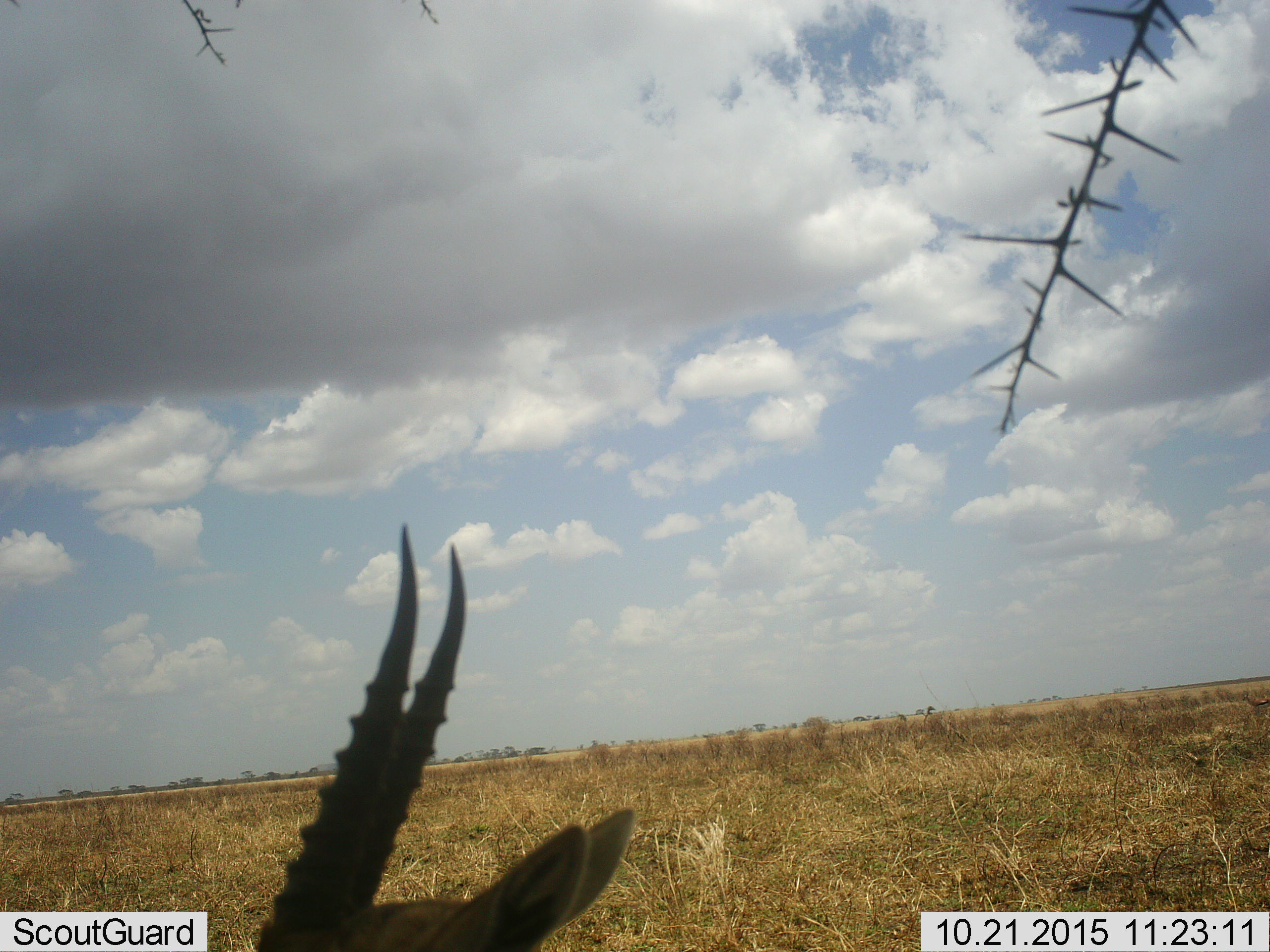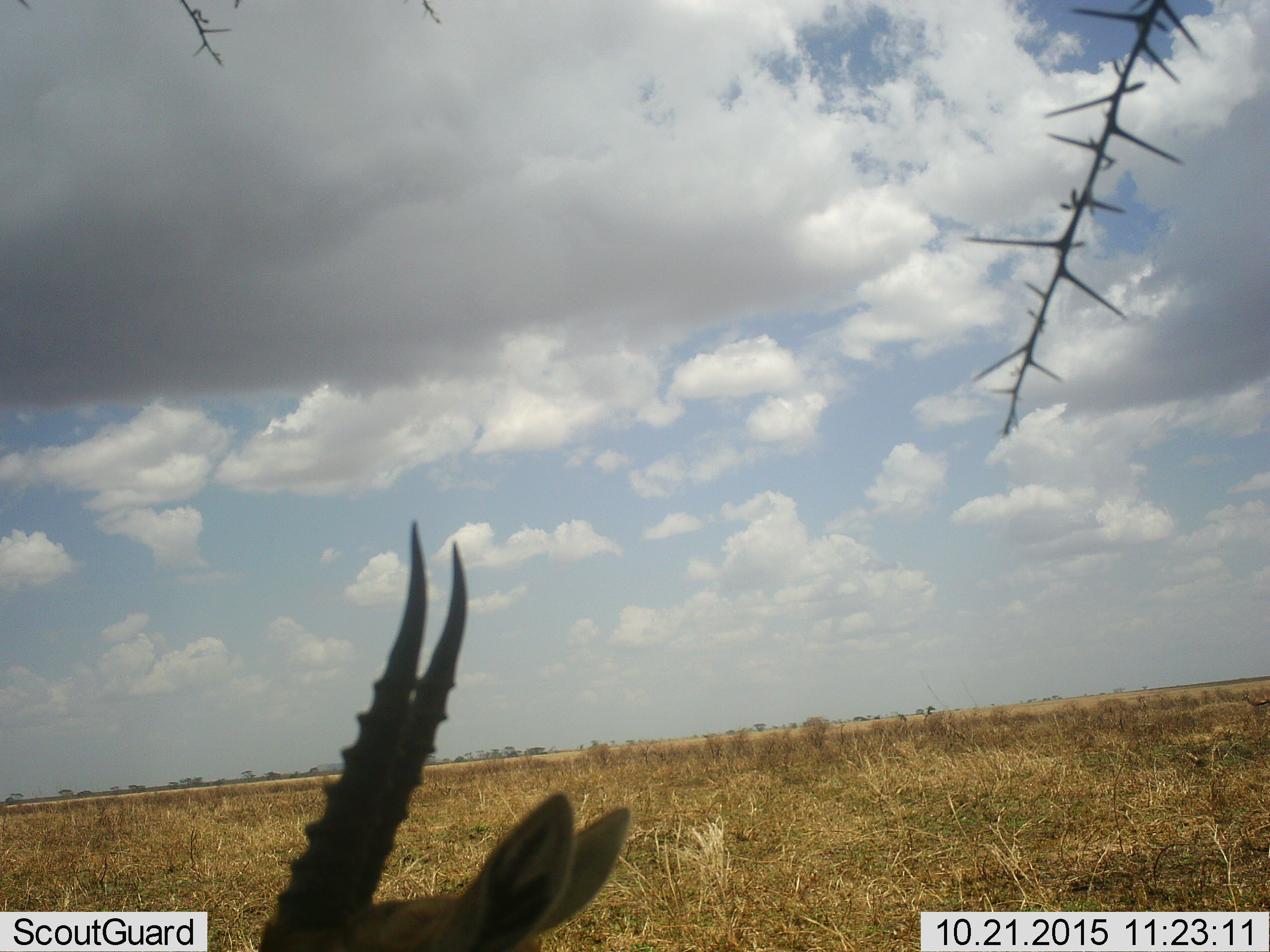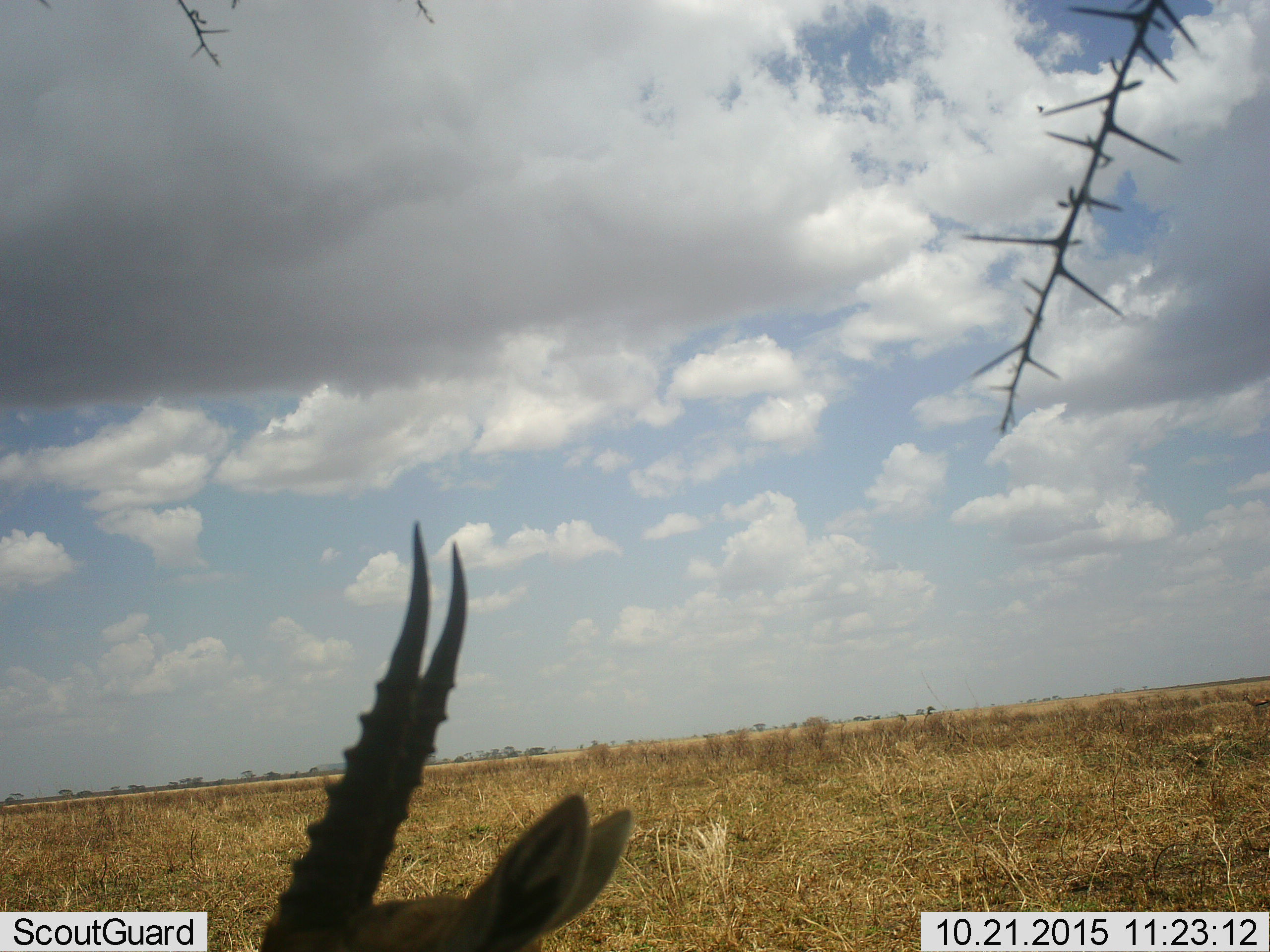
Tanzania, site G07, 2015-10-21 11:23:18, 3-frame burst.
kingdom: Animalia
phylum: Chordata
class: Mammalia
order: Artiodactyla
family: Bovidae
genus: Eudorcas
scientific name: Eudorcas thomsonii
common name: thomson's gazelle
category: gazellethomsons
Gazellethomsons (thomson's gazelle) (Eudorcas thomsonii), count 1. Behavior (volunteer vote fractions): standing 80%, resting 20%, moving 0%, interacting 0%. Young present (vote fraction): 0%. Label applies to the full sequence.